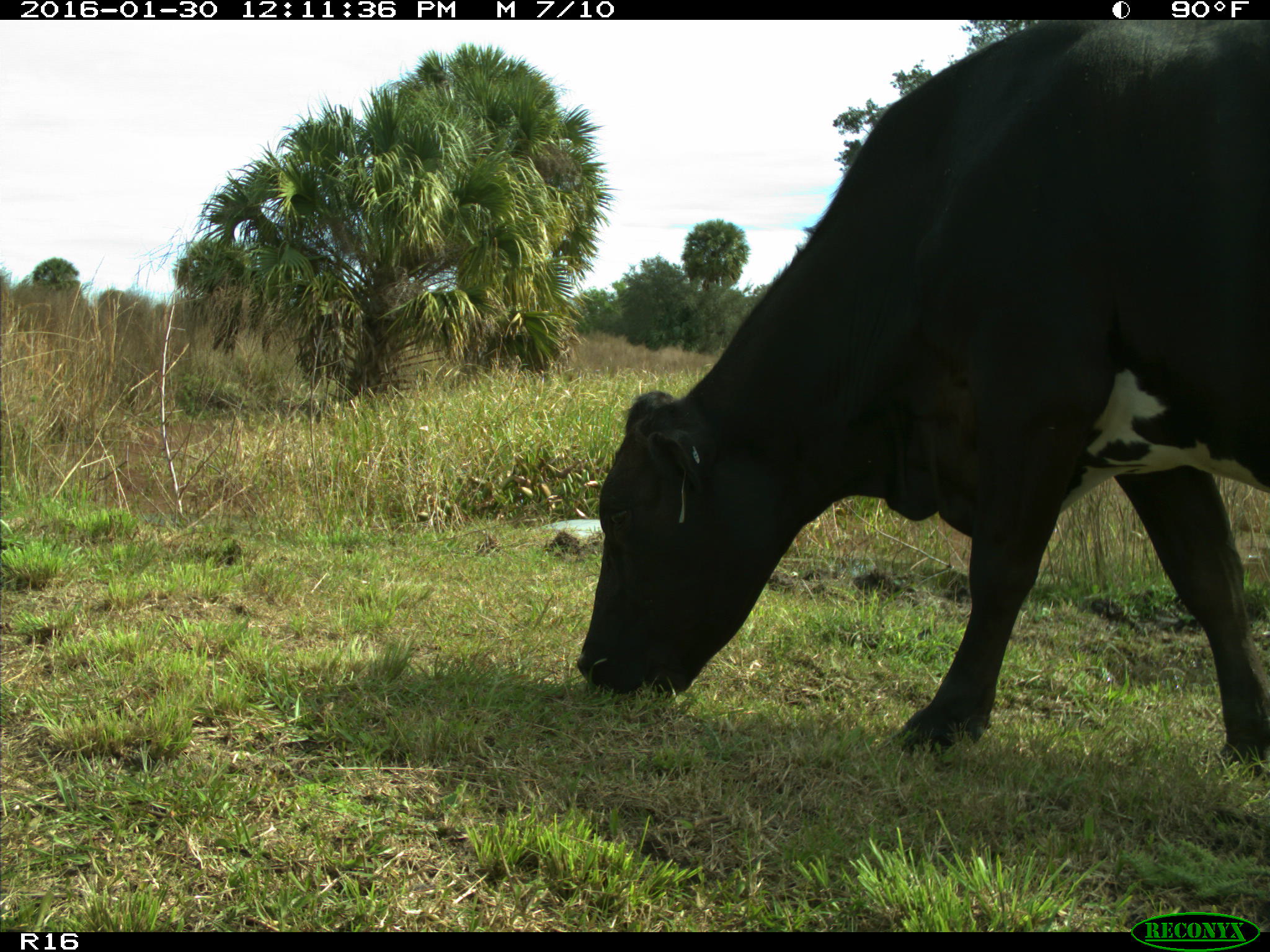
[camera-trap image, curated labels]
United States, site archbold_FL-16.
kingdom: Animalia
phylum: Chordata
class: Mammalia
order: Artiodactyla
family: Bovidae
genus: Bos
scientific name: Bos taurus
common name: domestic cow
Bos taurus (domestic cow).